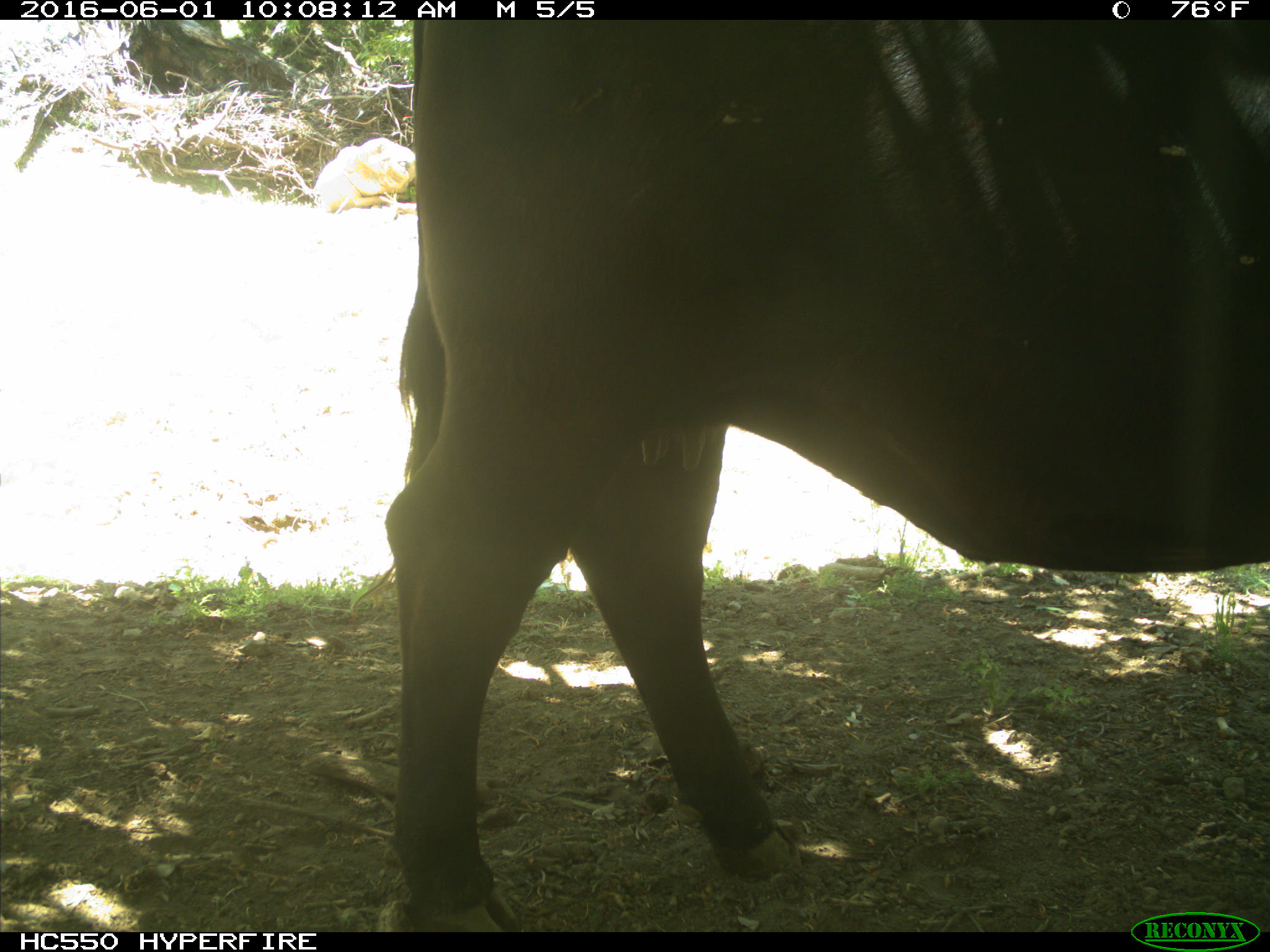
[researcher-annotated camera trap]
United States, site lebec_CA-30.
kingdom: Animalia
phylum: Chordata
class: Mammalia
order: Artiodactyla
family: Bovidae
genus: Bos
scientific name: Bos taurus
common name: domestic cow